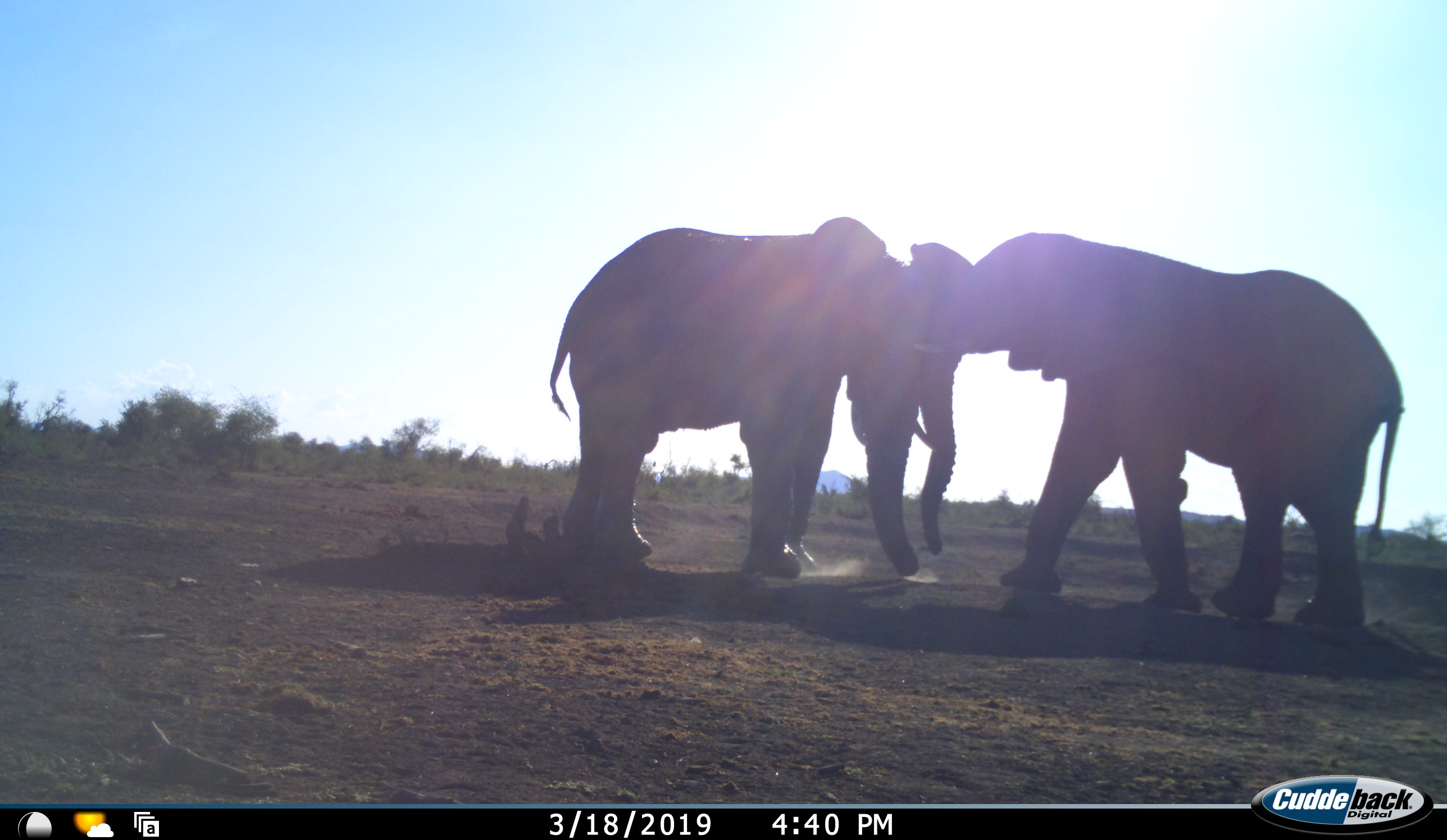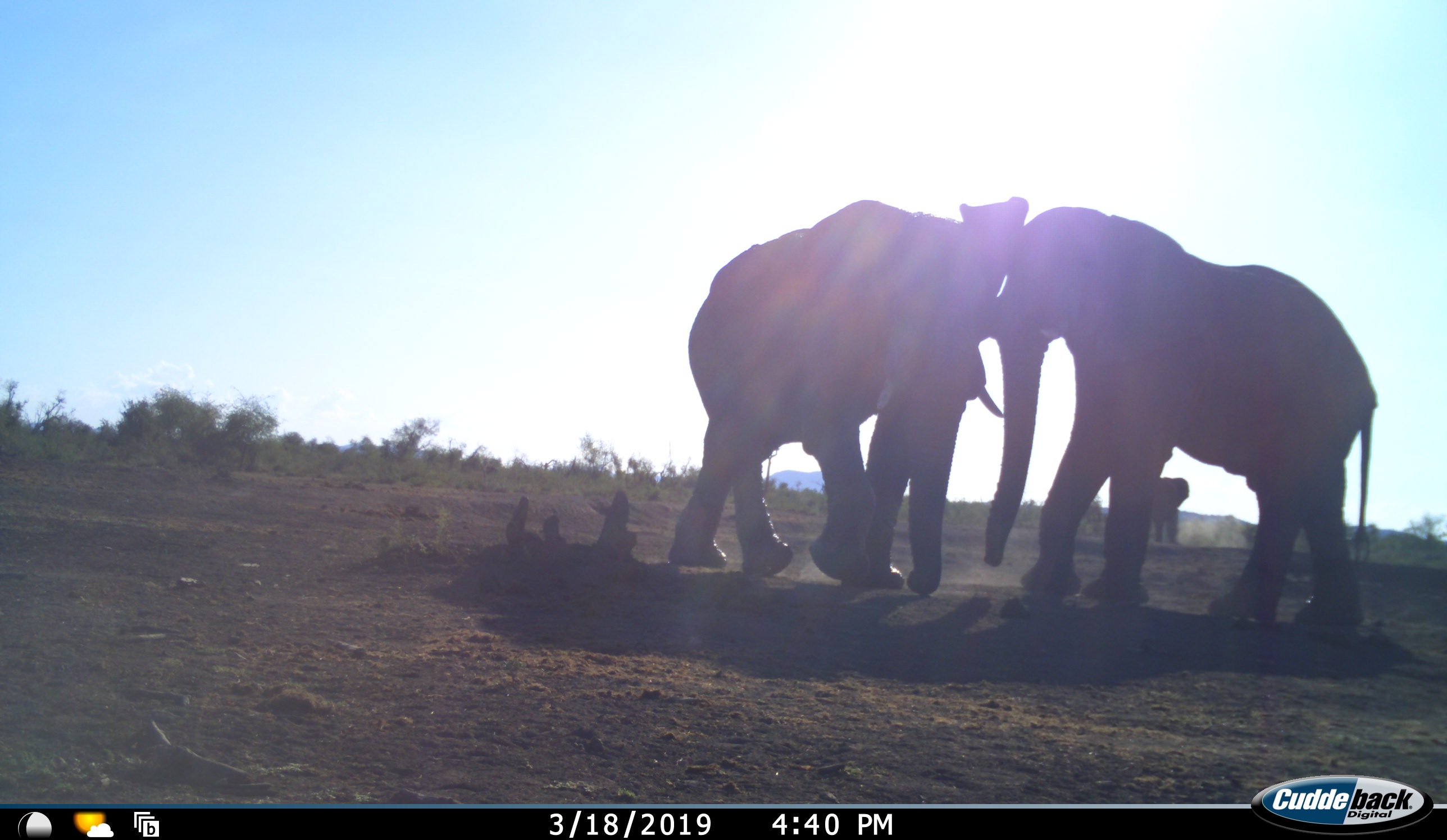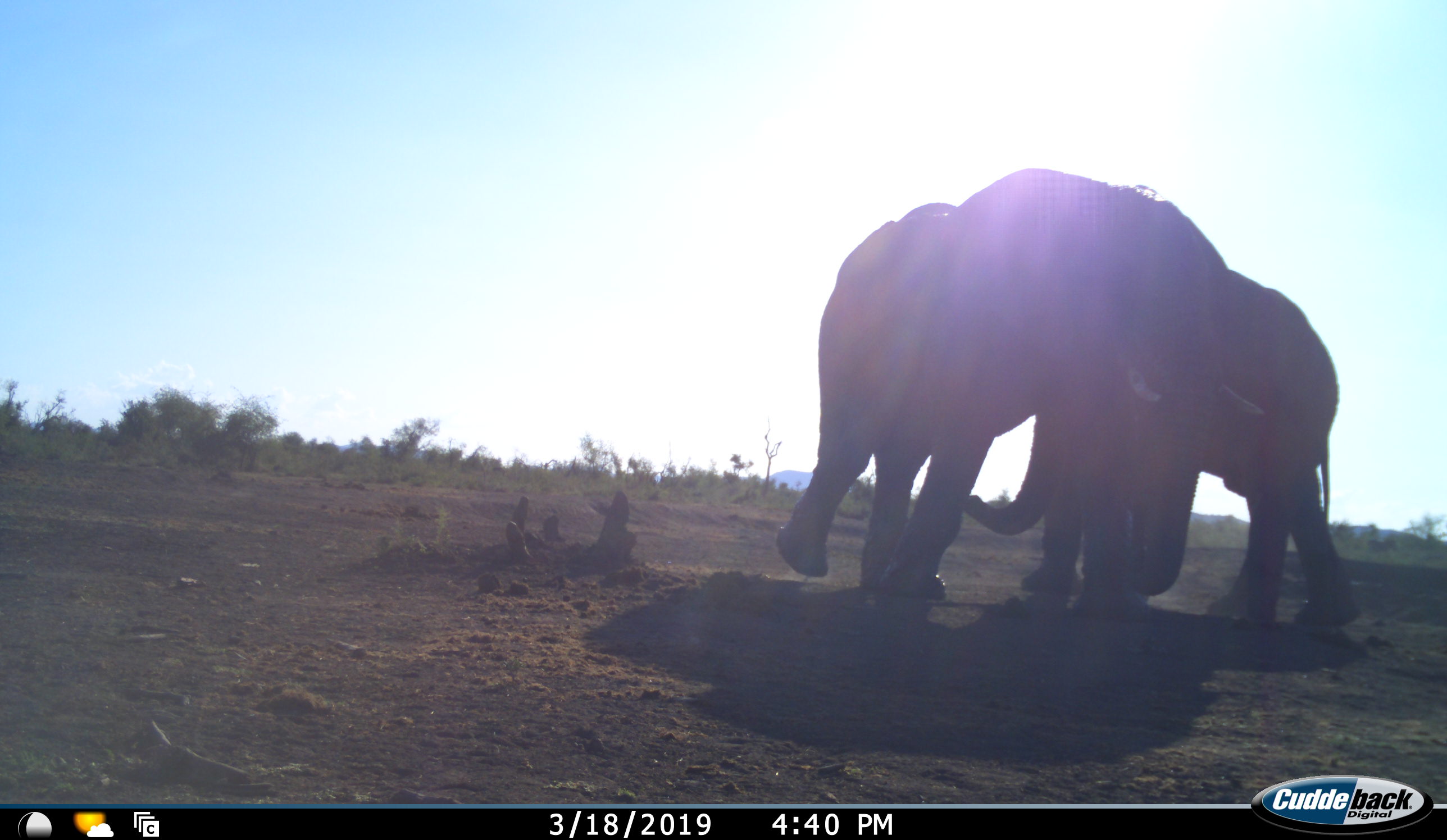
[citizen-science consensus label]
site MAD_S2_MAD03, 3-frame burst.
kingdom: Animalia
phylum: Chordata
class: Mammalia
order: Proboscidea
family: Elephantidae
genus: Loxodonta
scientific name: Loxodonta africana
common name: african bush elephant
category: elephant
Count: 3.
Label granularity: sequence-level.